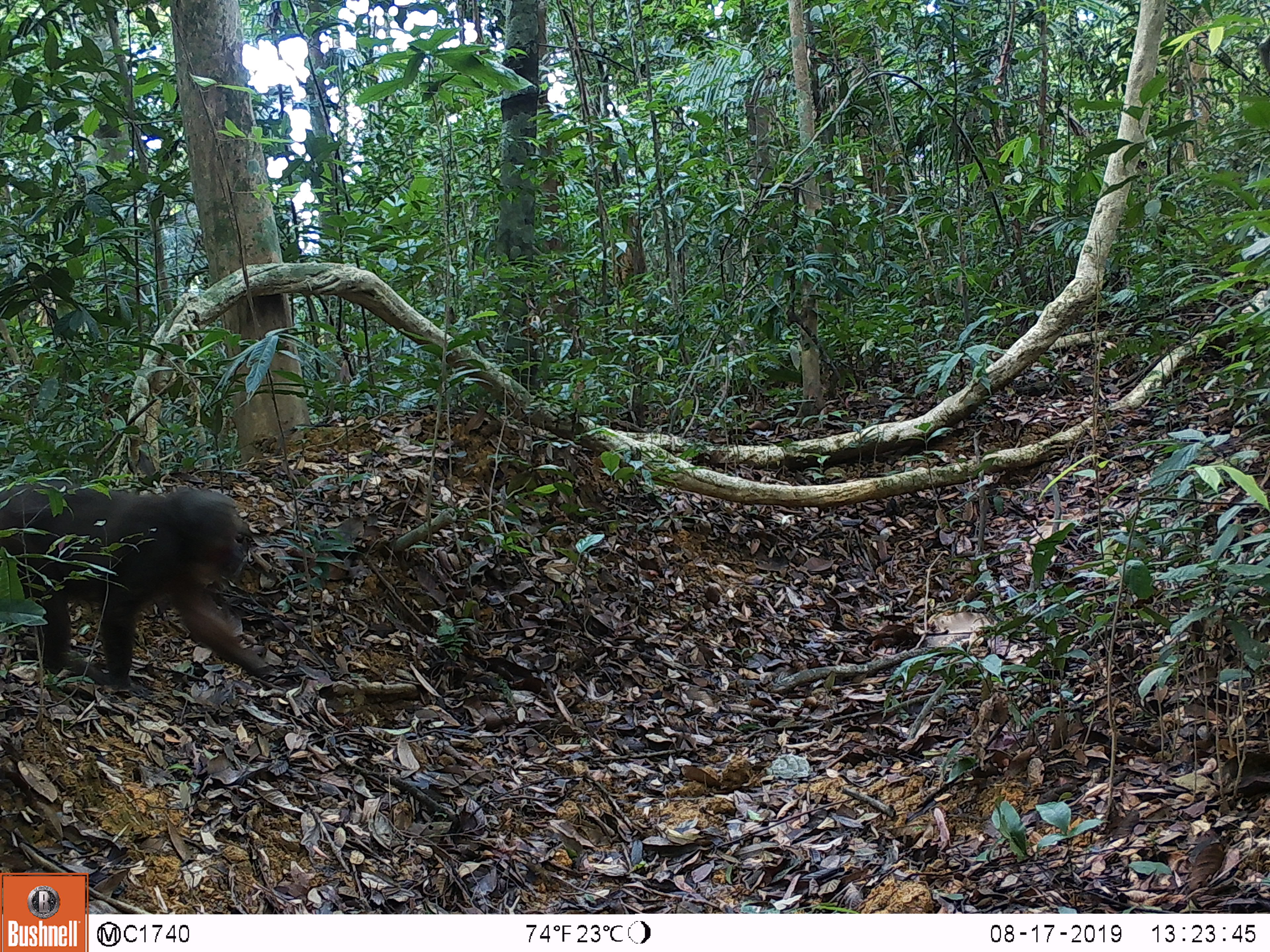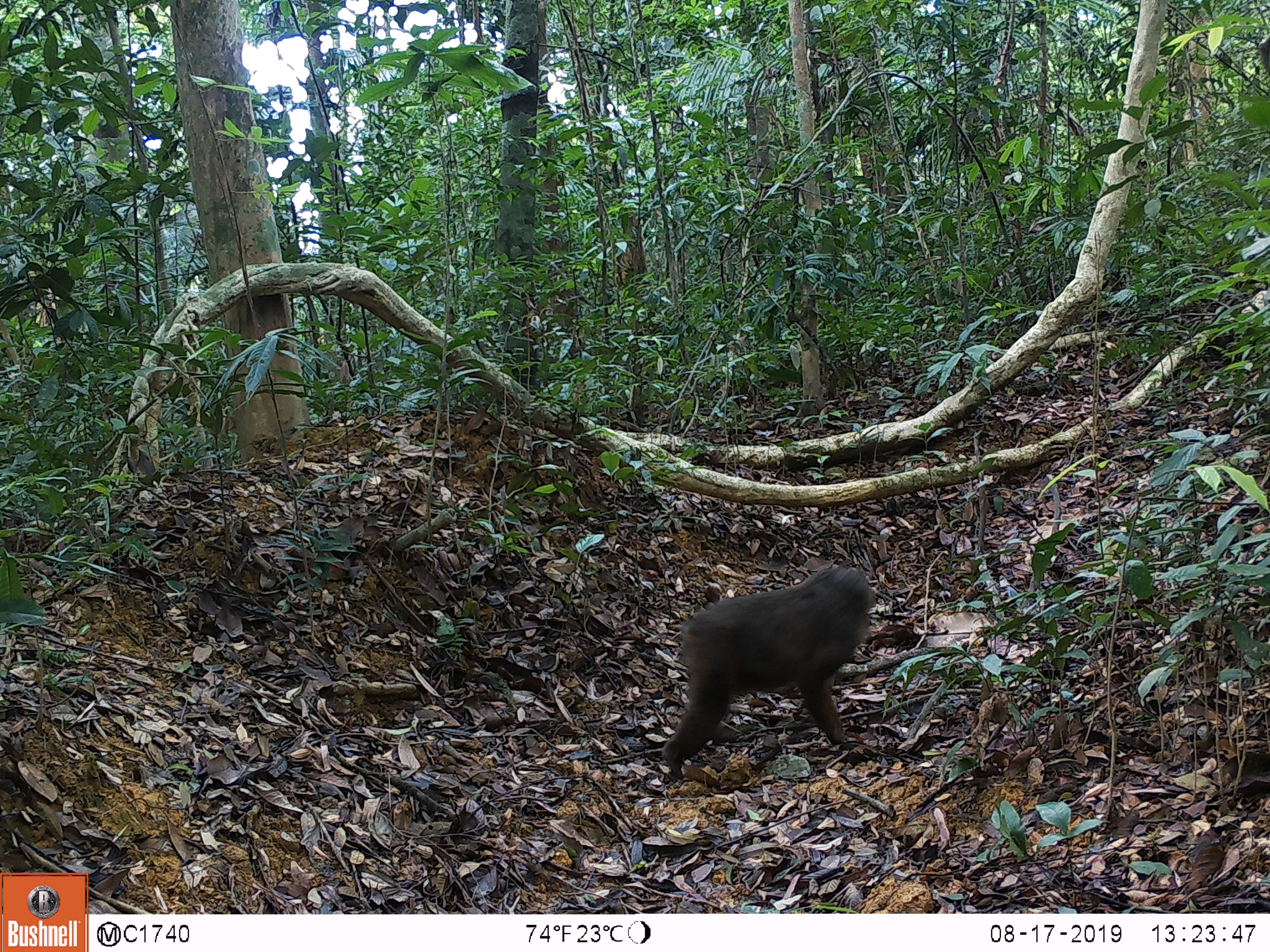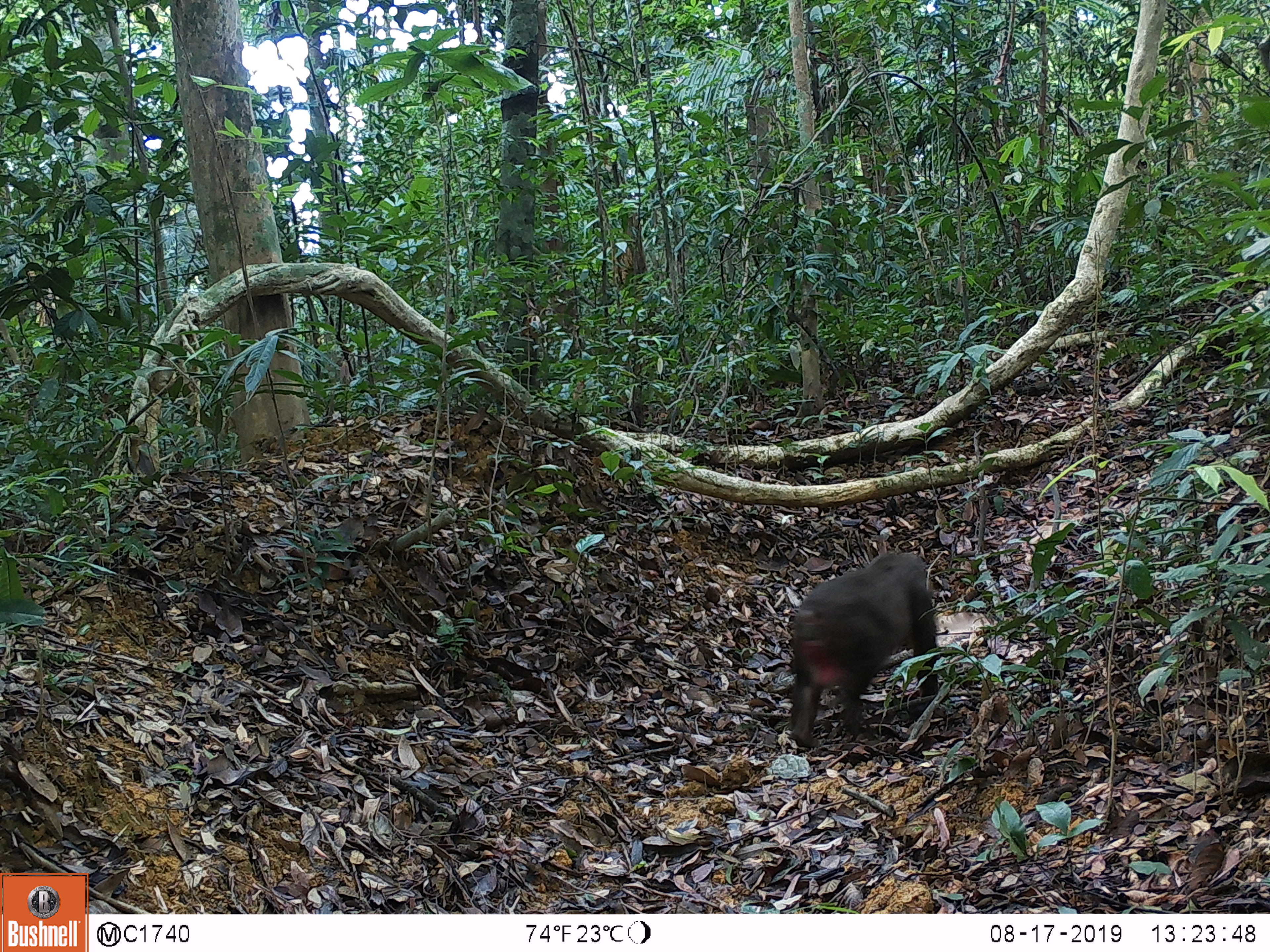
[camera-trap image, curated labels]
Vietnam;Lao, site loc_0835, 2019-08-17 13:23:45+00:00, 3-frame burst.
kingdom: Animalia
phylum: Chordata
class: Mammalia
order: Primates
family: Cercopithecidae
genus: Macaca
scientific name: Macaca arctoides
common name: stump-tailed macaque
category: stump tailed macaque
Stump tailed macaque (stump-tailed macaque) (Macaca arctoides). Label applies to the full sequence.